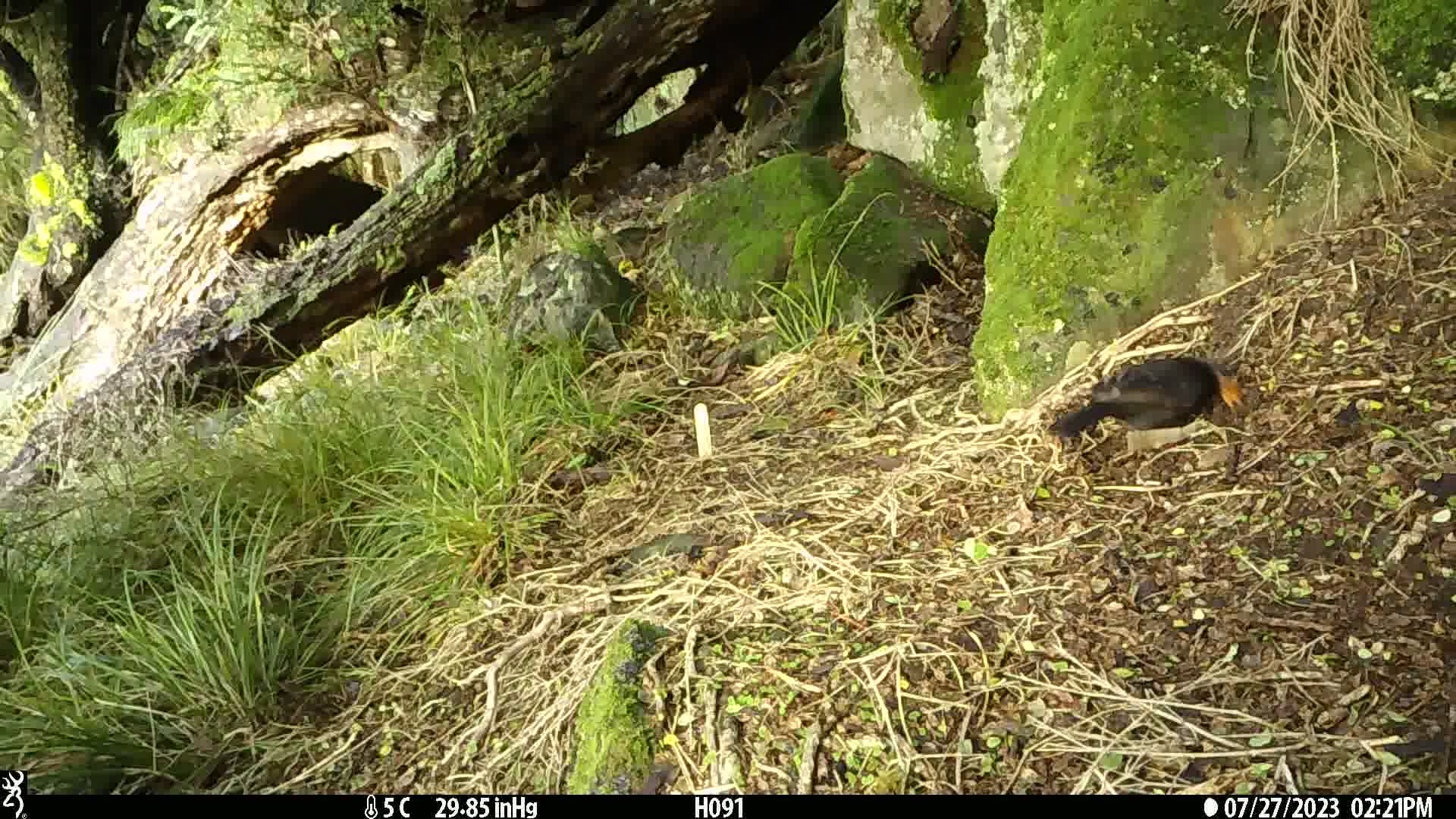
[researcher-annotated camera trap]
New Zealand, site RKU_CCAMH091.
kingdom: Animalia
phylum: Chordata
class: Aves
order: Passeriformes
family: Turdidae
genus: Turdus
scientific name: Turdus merula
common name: eurasian blackbird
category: blackbird